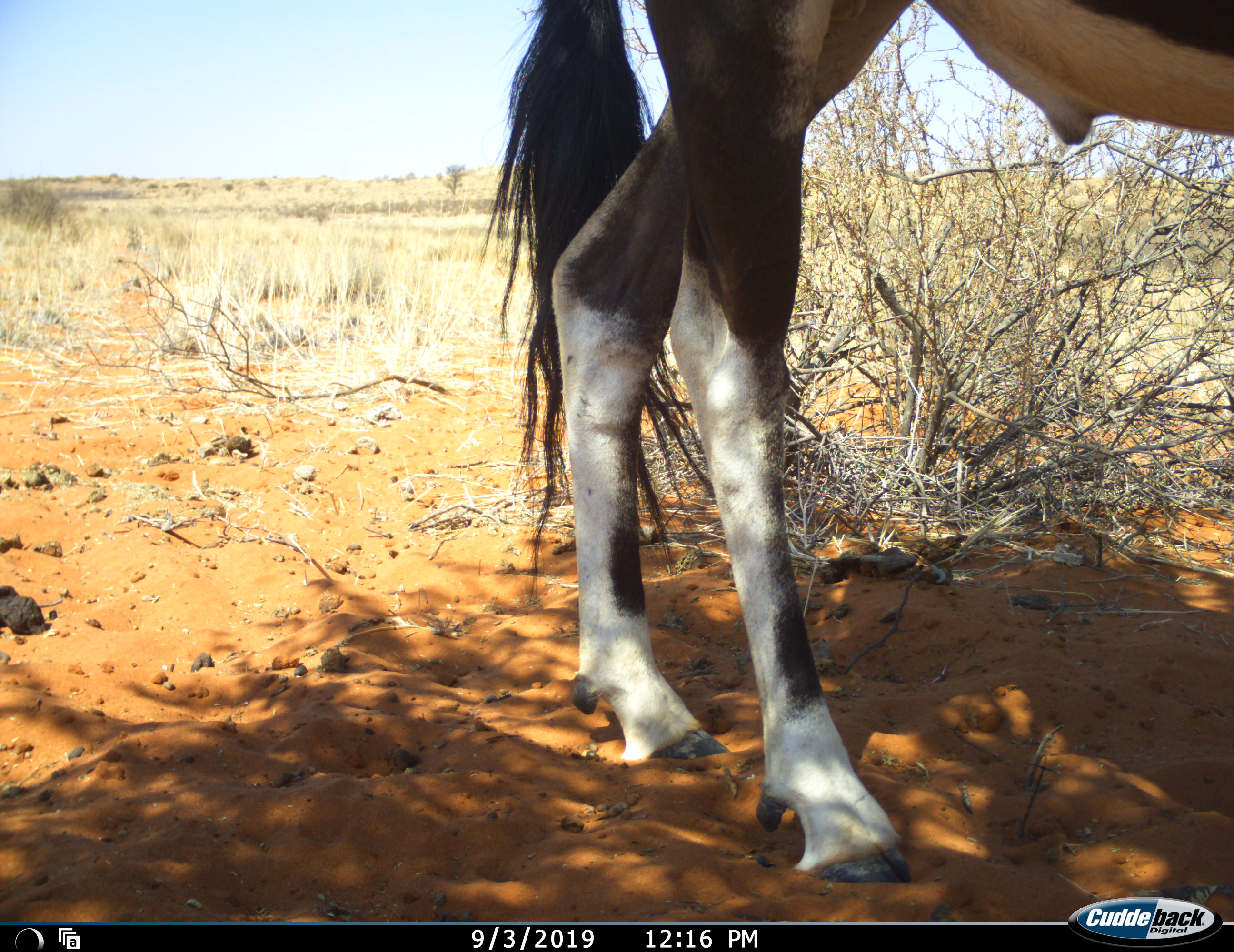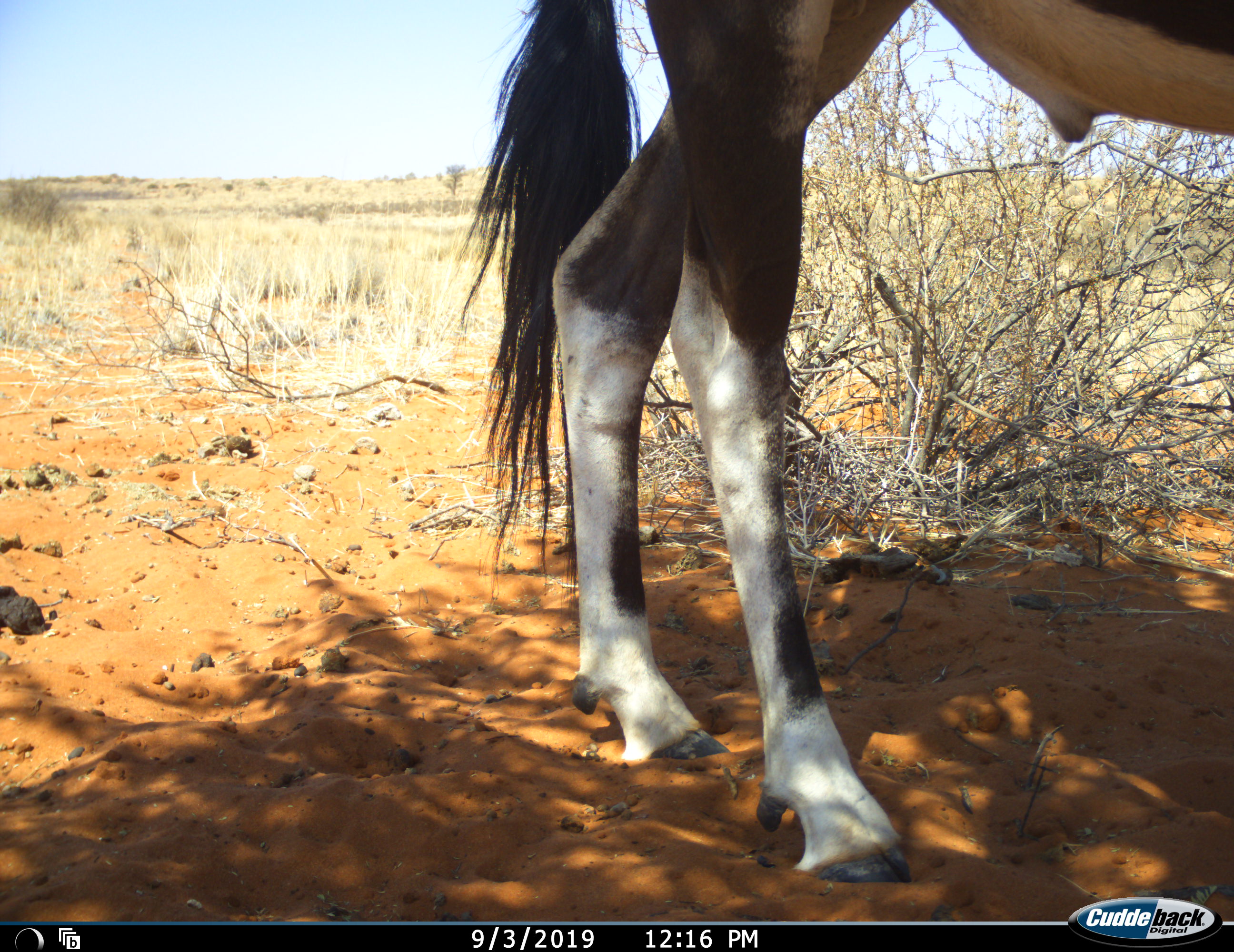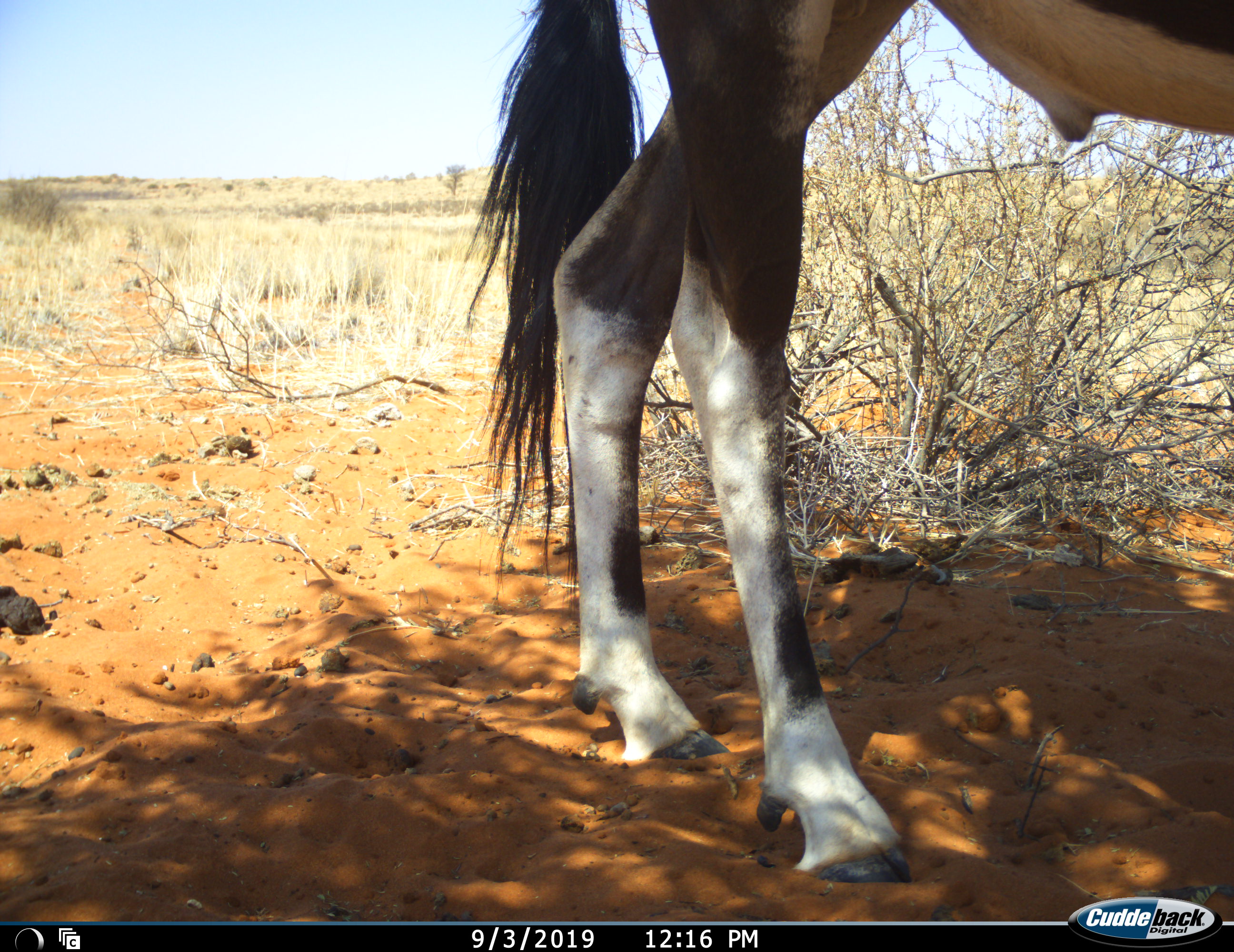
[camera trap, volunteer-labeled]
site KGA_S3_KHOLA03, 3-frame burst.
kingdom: Animalia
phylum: Chordata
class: Mammalia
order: Artiodactyla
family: Bovidae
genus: Oryx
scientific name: Oryx gazella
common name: gemsbok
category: oryx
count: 1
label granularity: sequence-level